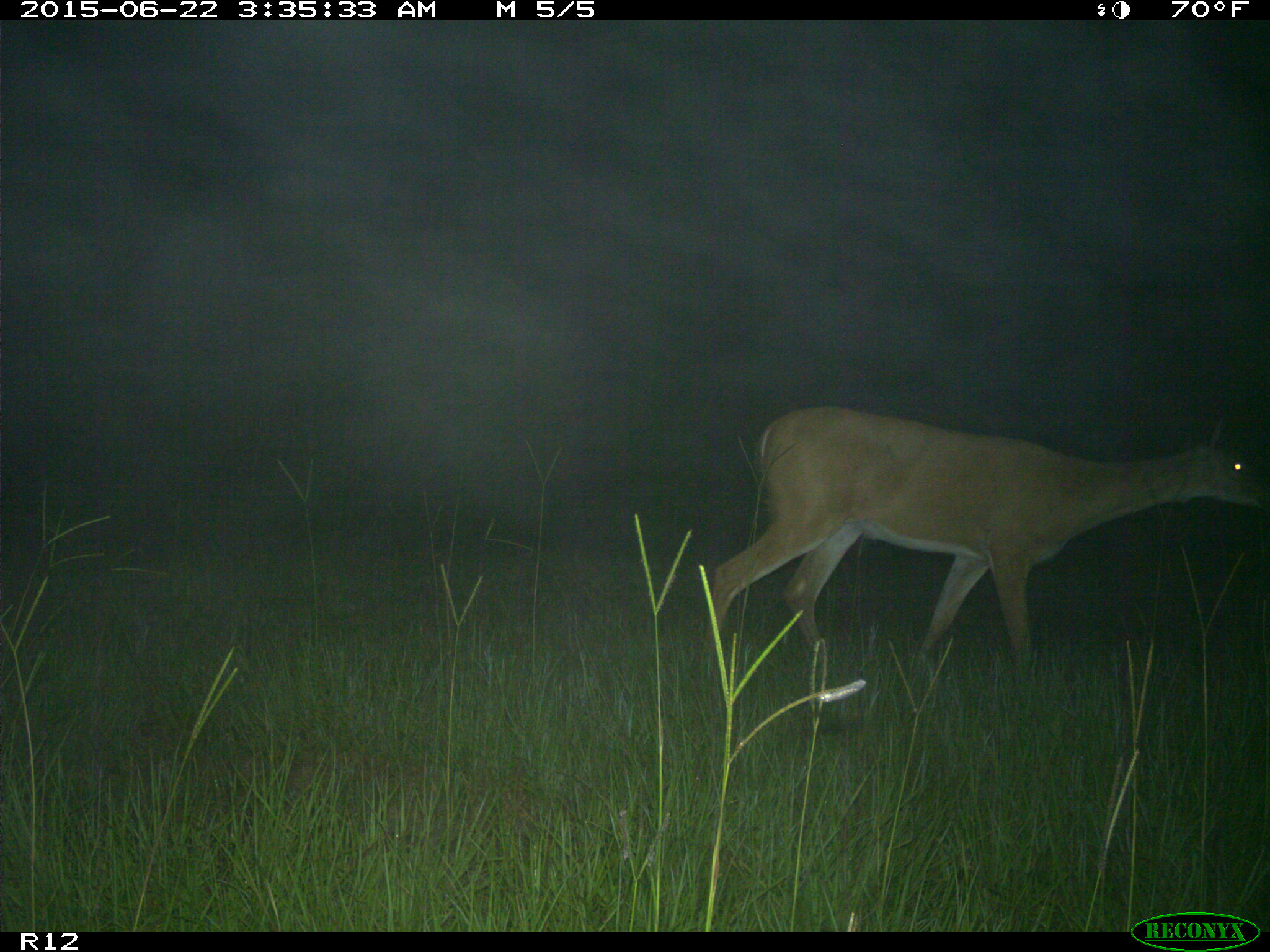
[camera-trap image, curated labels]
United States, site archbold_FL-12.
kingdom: Animalia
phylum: Chordata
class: Mammalia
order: Artiodactyla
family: Cervidae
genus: Odocoileus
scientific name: Odocoileus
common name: deer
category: unidentified deer